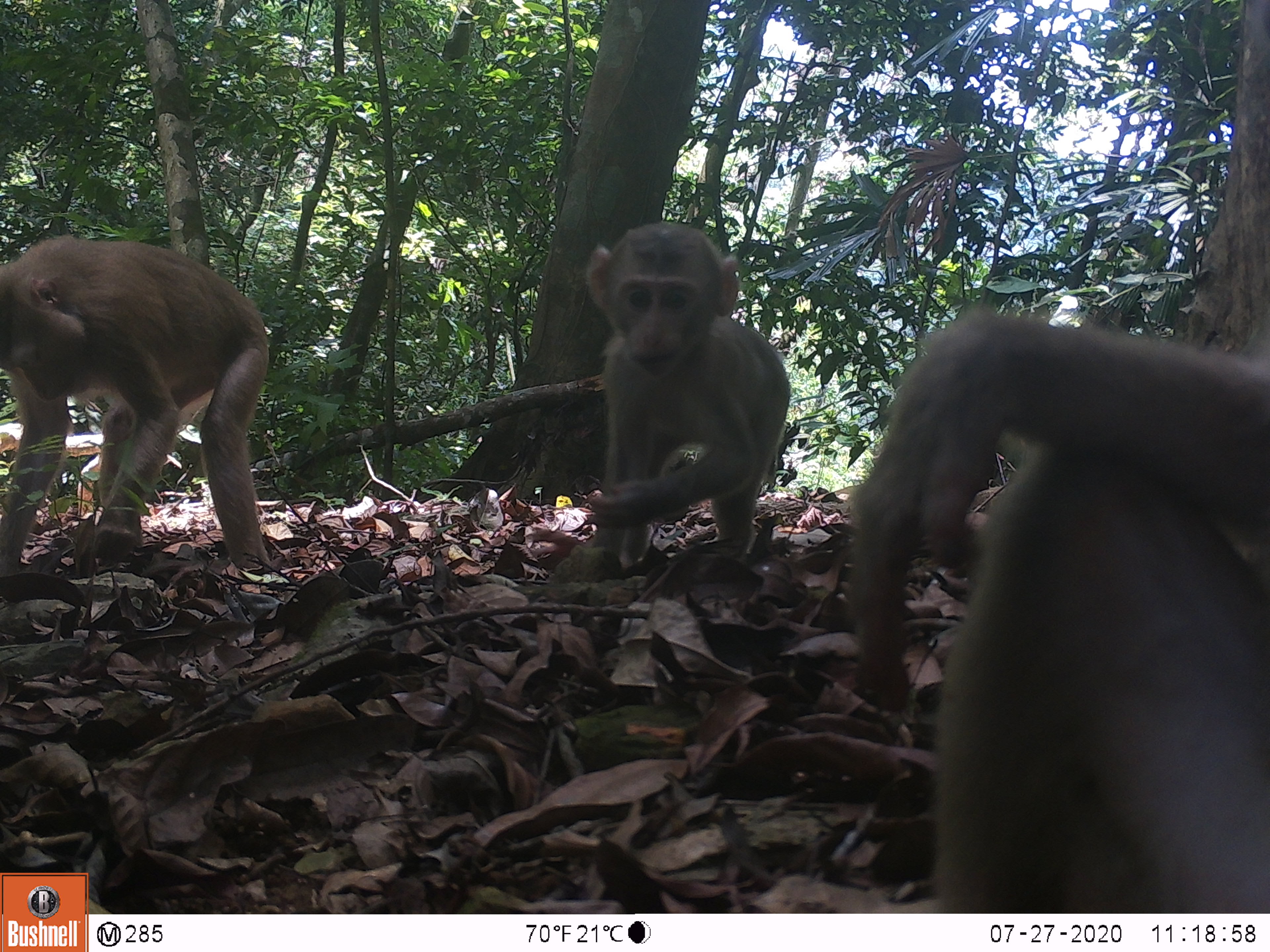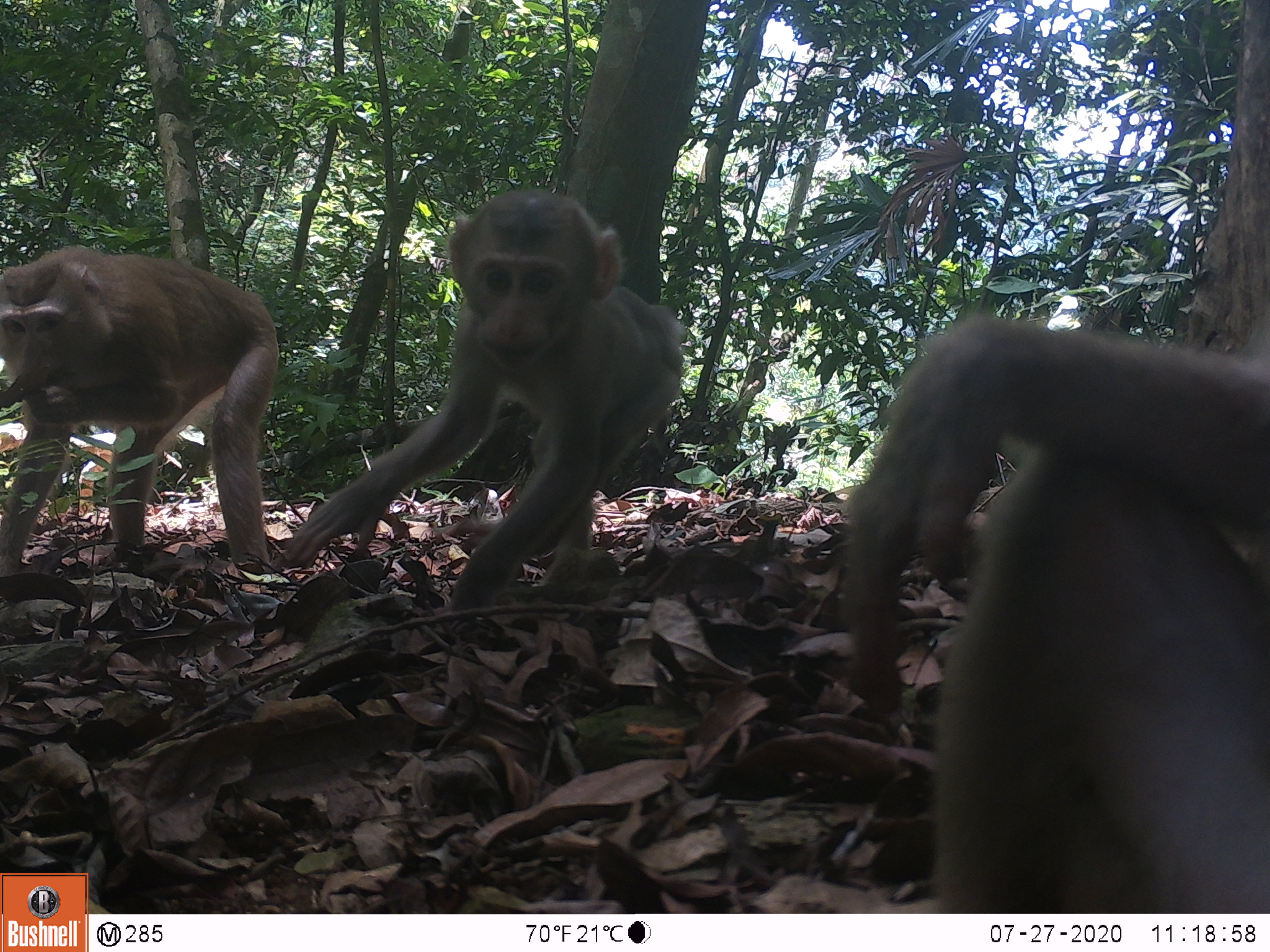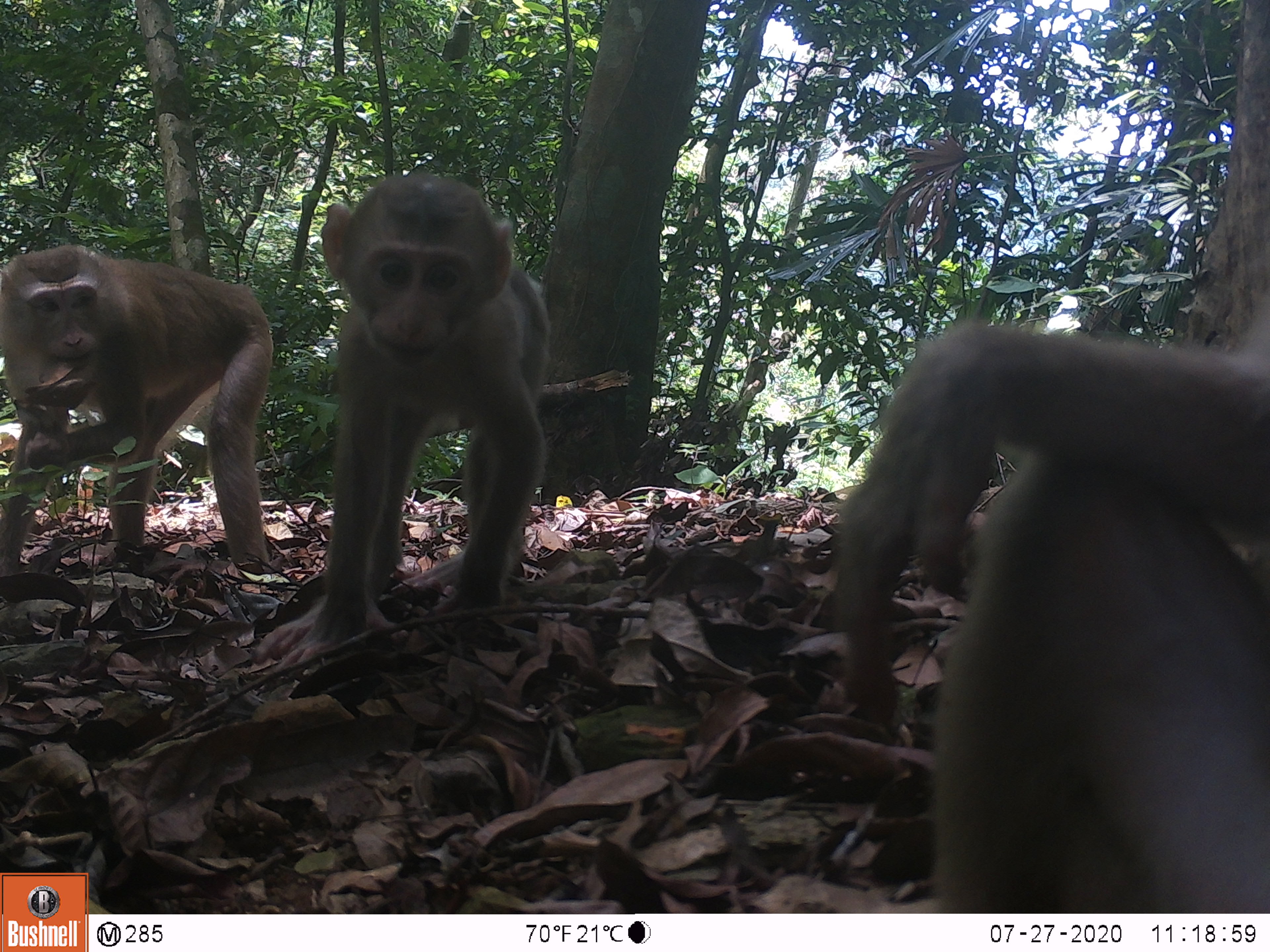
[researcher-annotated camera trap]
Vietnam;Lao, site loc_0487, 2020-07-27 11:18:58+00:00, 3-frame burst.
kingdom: Animalia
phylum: Chordata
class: Mammalia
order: Primates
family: Cercopithecidae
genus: Macaca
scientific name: Macaca nemestrina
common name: pig-tailed macaque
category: pig tailed macaque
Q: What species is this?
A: Pig tailed macaque (pig-tailed macaque) (Macaca nemestrina).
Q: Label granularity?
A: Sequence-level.